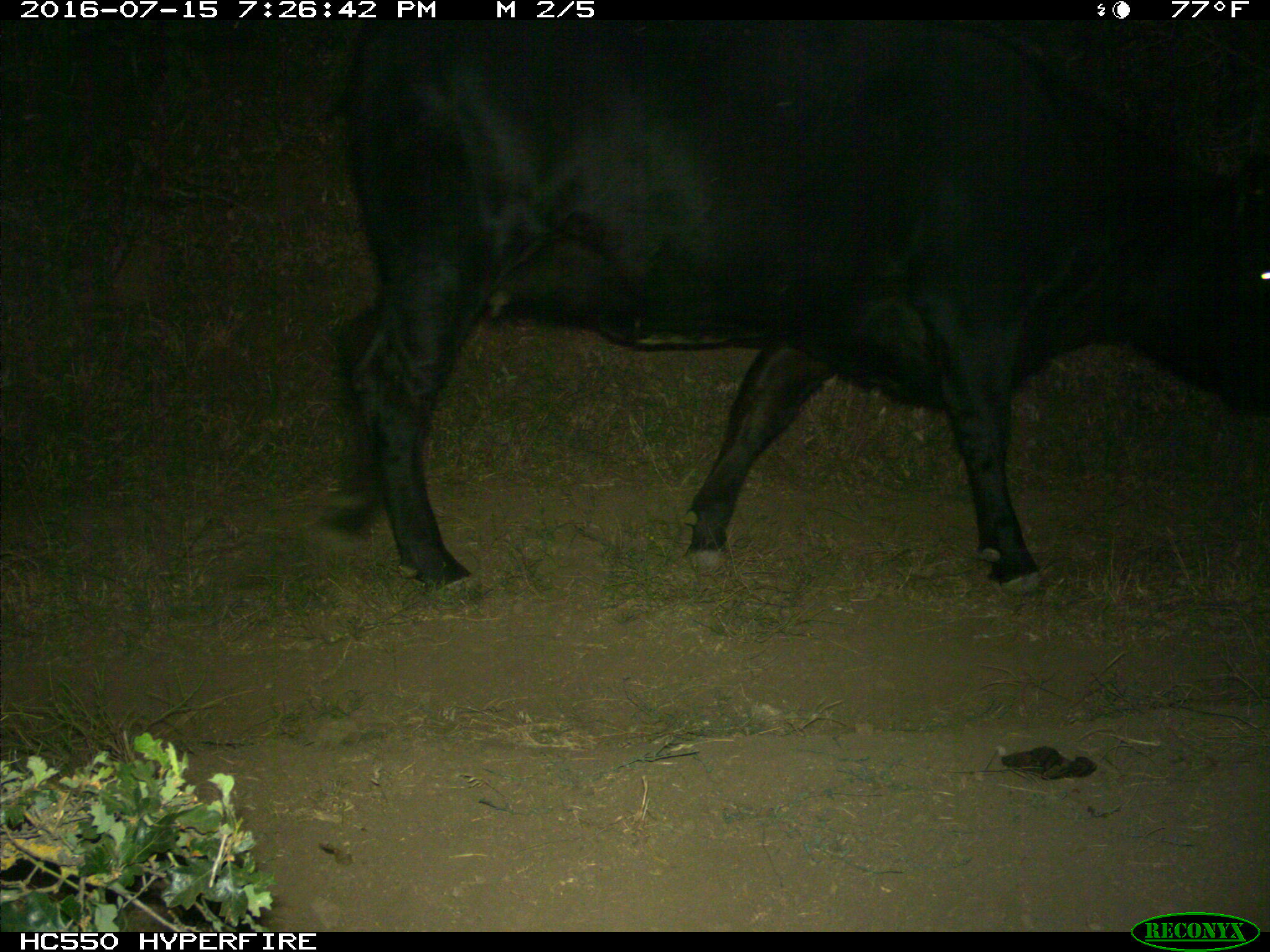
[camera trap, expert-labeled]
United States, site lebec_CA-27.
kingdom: Animalia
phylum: Chordata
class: Mammalia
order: Artiodactyla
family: Bovidae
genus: Bos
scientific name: Bos taurus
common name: domestic cow